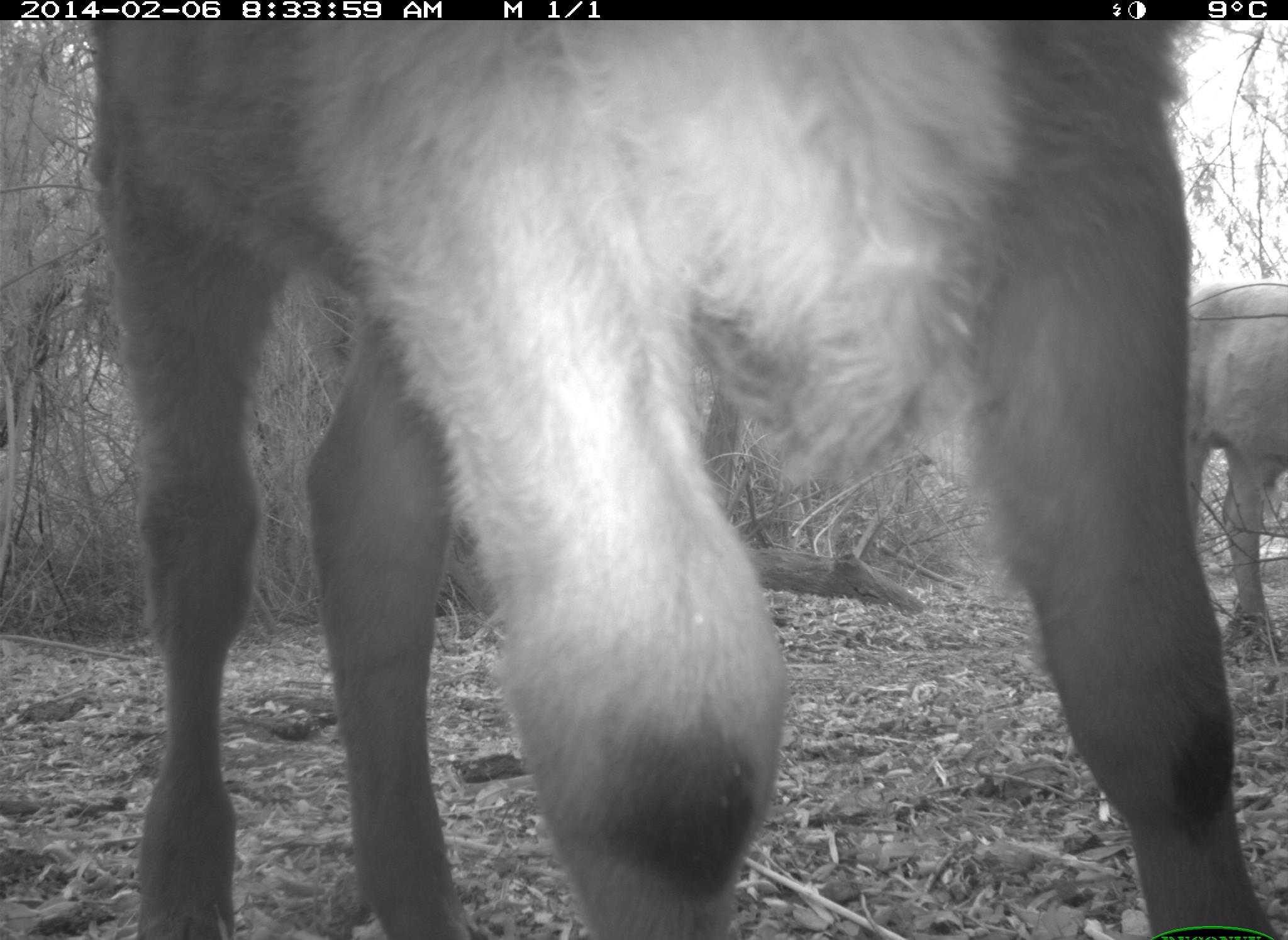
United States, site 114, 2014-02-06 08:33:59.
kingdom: Animalia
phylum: Chordata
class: Mammalia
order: Artiodactyla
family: Bovidae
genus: Bos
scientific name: Bos taurus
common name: cow